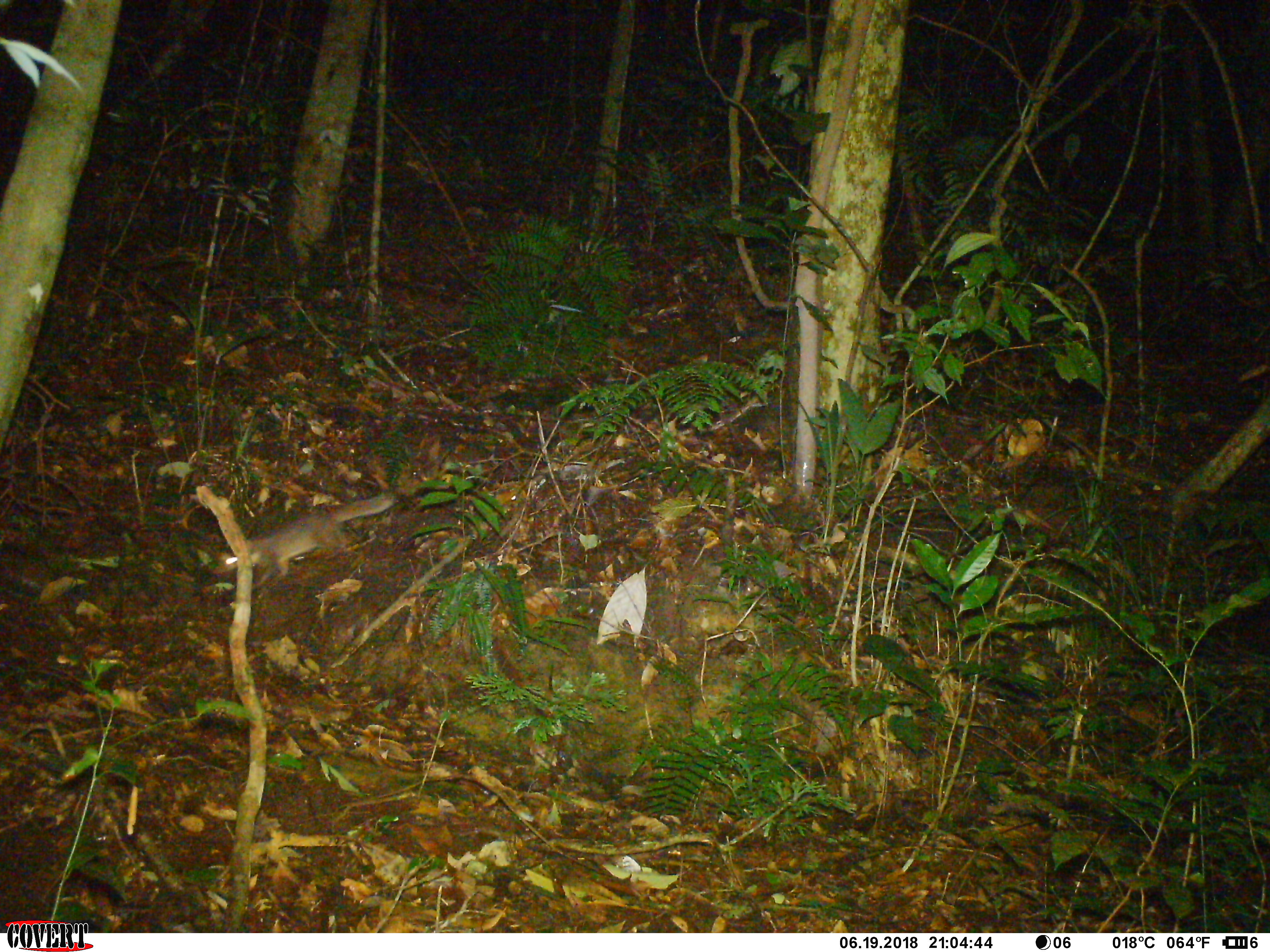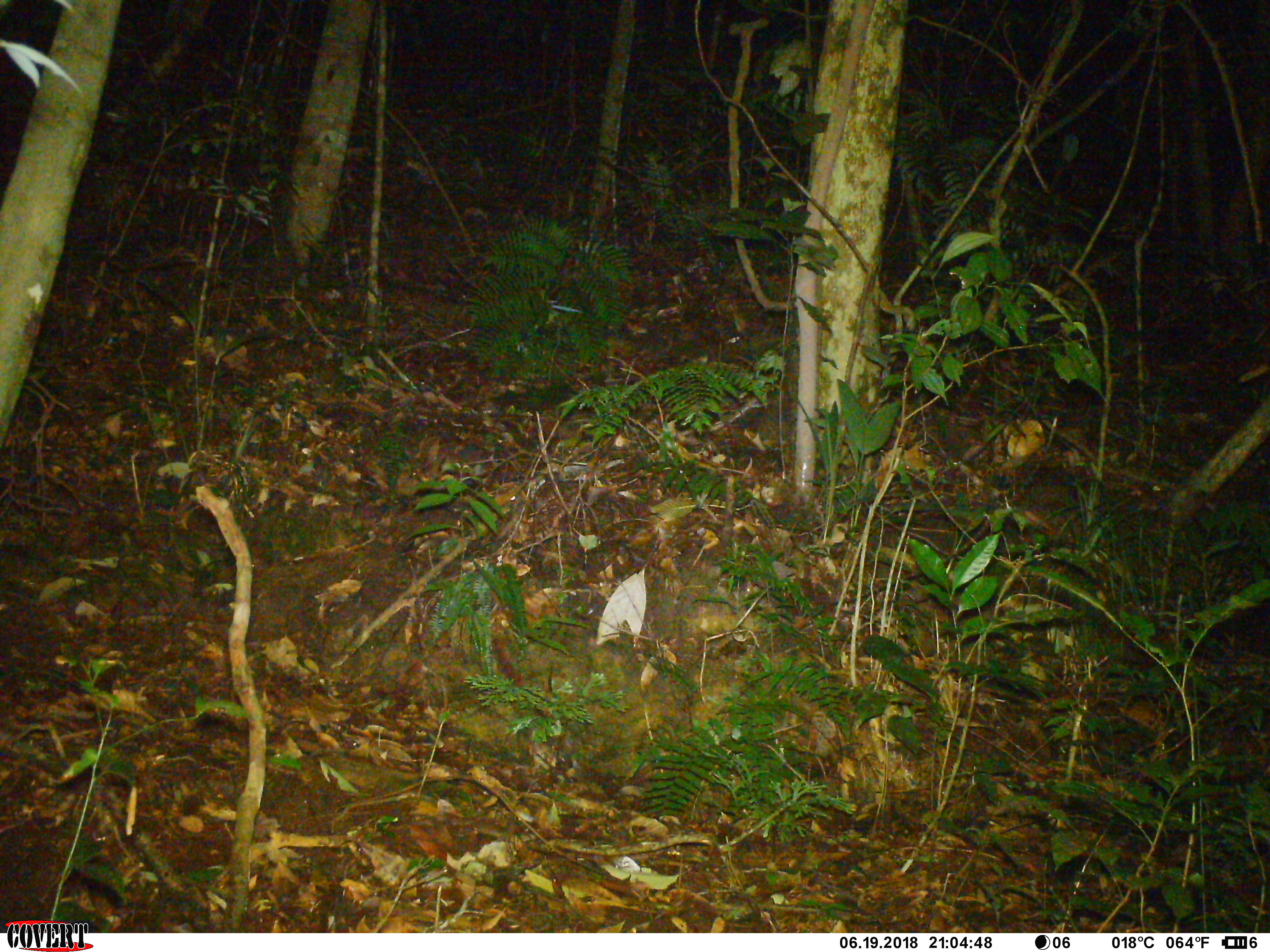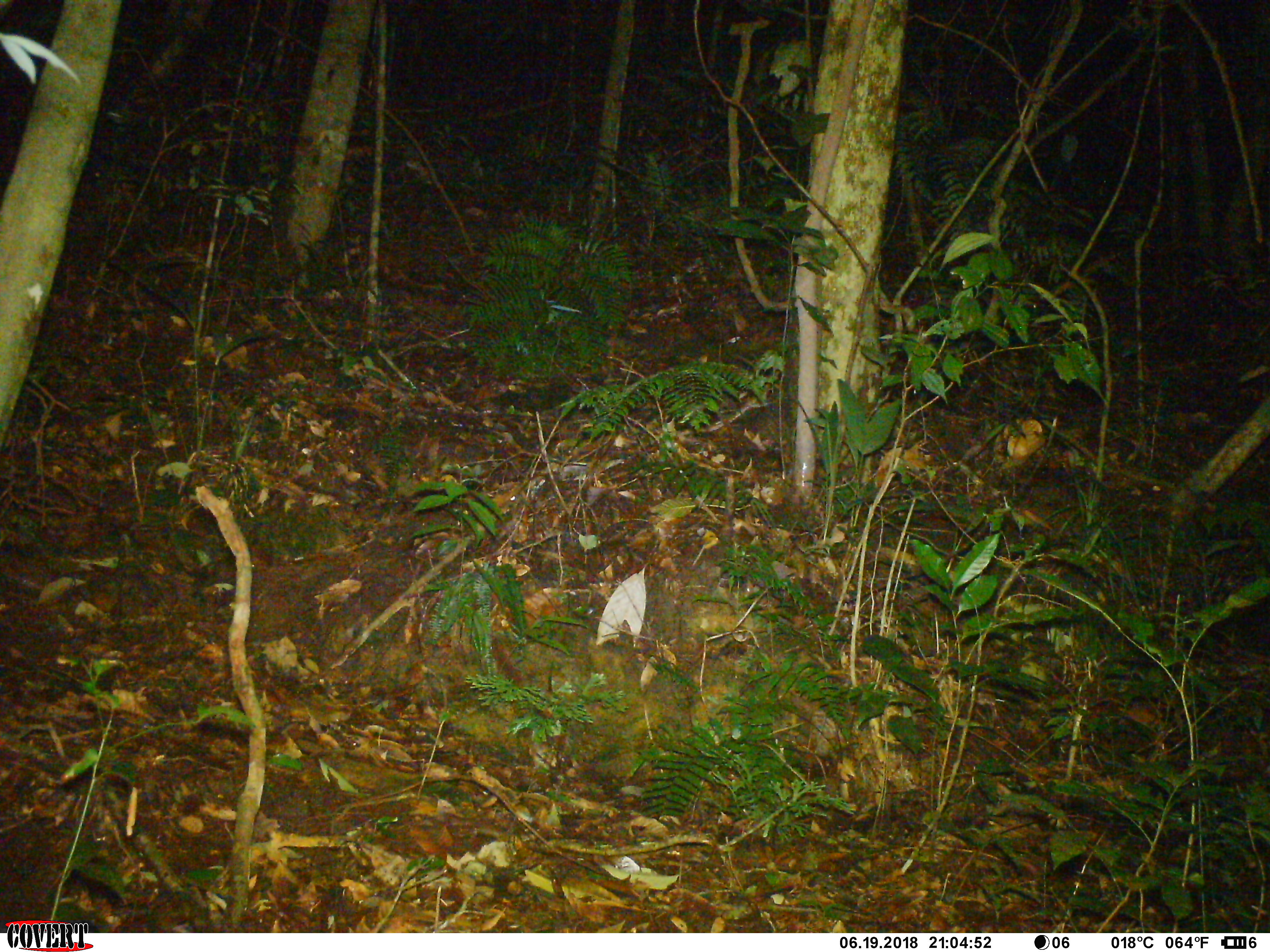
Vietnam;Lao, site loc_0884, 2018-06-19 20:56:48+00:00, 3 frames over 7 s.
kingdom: Animalia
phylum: Chordata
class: Mammalia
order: Carnivora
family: Mustelidae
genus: Melogale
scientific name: Melogale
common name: ferret badger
Ferret badger (Melogale). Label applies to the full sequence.